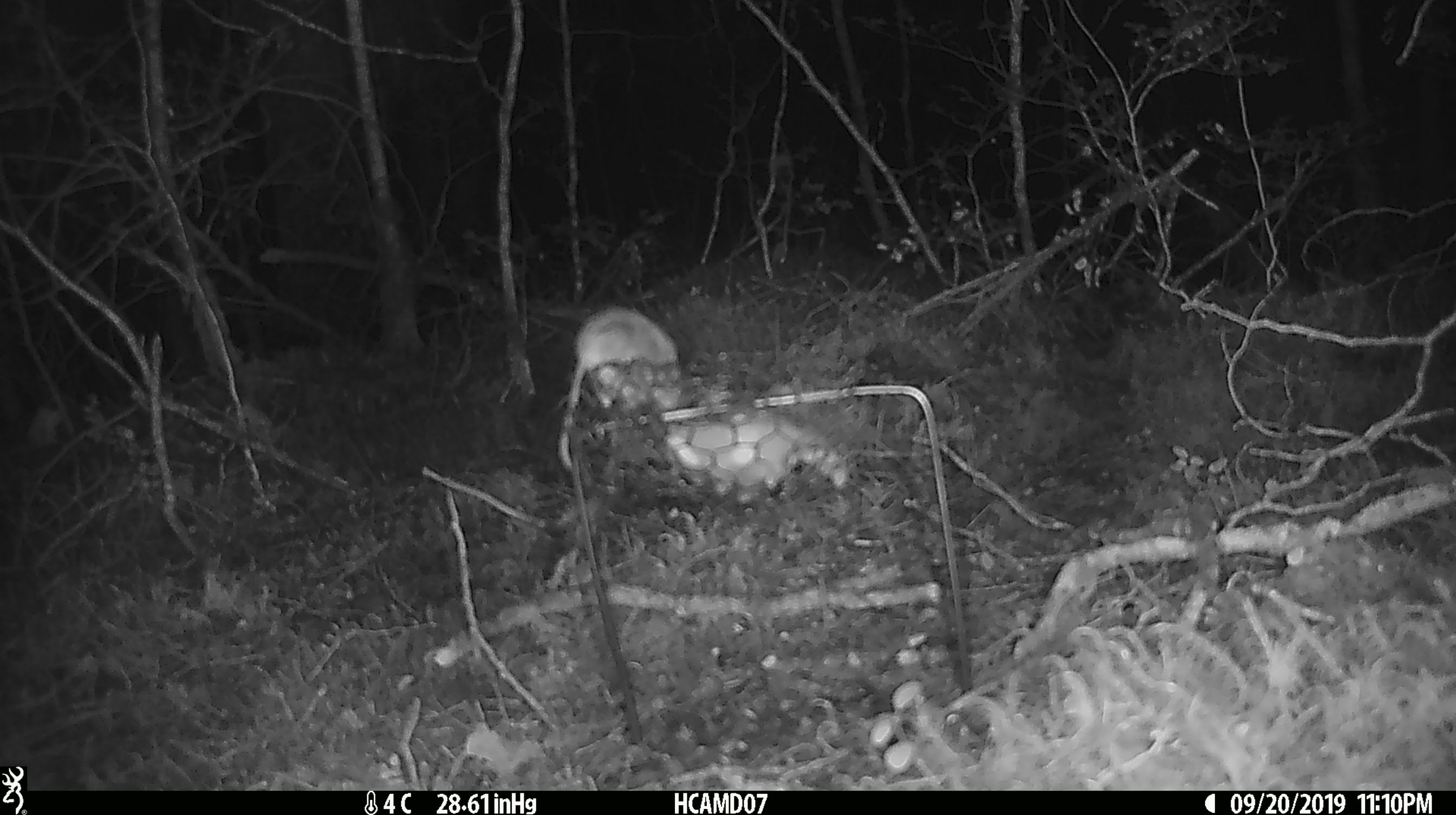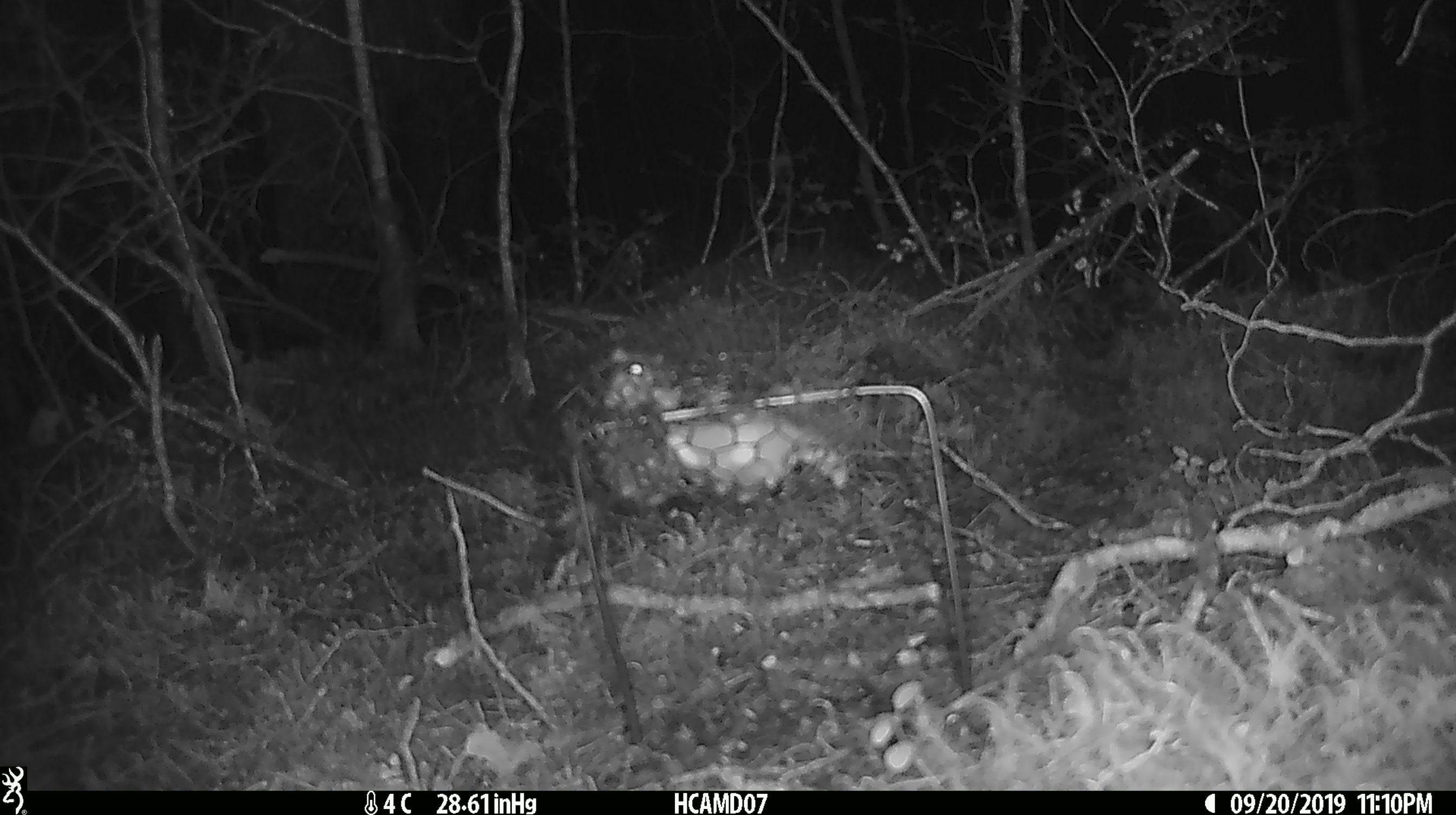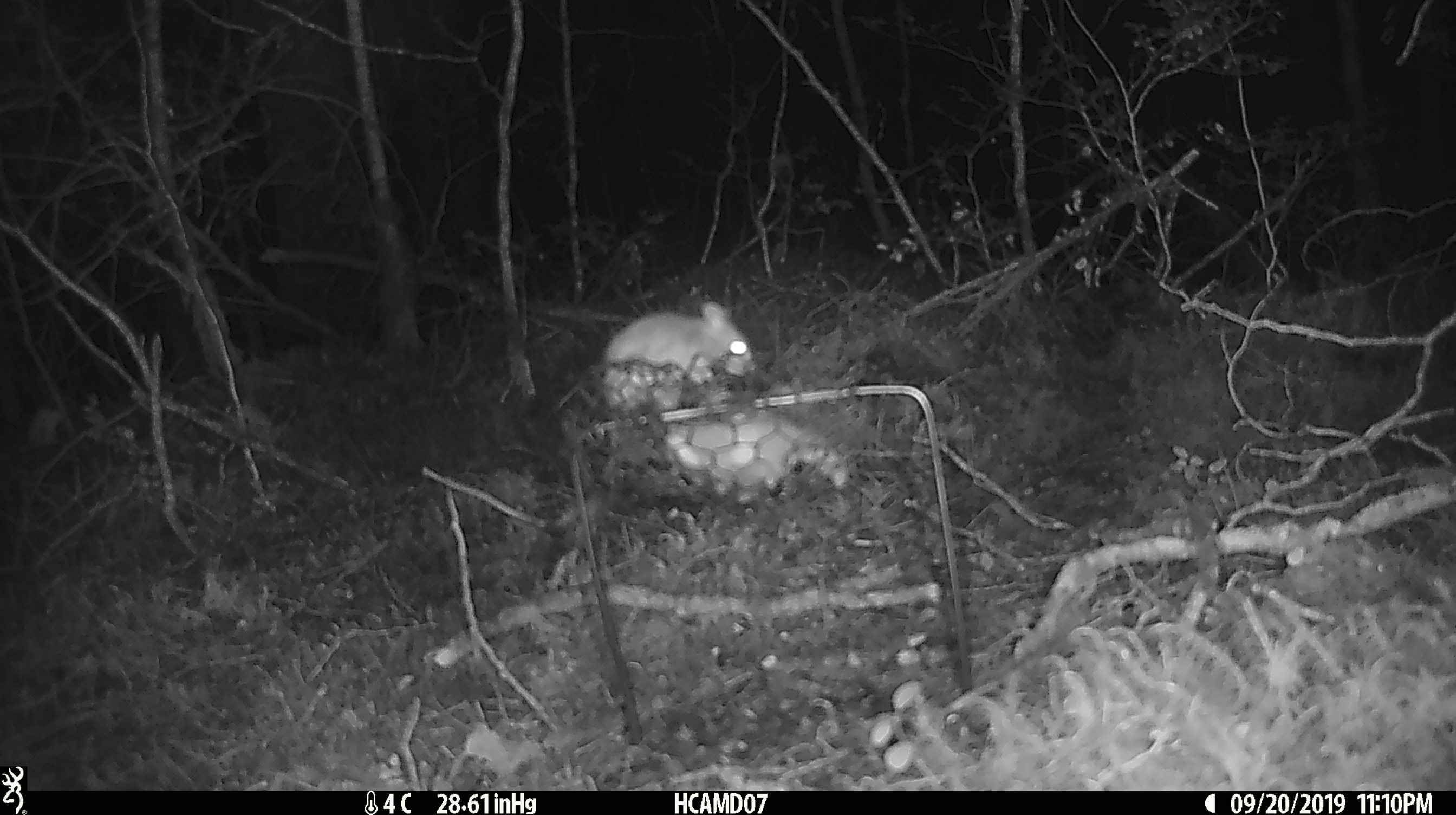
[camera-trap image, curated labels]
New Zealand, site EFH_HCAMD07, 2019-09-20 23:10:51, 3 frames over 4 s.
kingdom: Animalia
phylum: Chordata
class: Mammalia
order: Rodentia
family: Muridae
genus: Mus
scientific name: Mus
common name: mouse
Mouse (Mus).